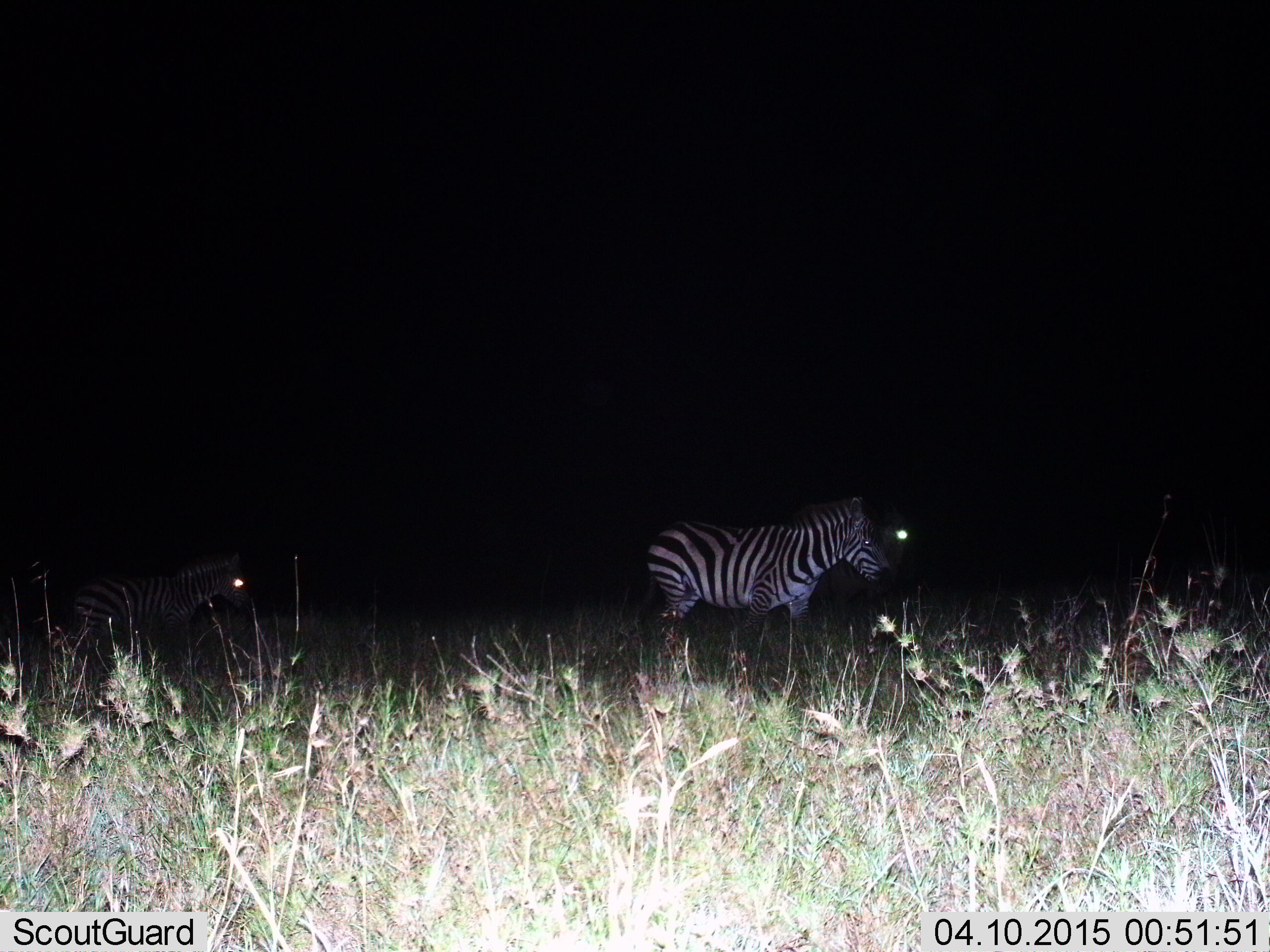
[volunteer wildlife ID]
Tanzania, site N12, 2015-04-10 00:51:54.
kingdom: Animalia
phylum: Chordata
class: Mammalia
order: Perissodactyla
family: Equidae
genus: Equus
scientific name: Equus quagga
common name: plains zebra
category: zebra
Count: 3.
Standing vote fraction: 60%.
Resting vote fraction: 0%.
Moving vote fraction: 50%.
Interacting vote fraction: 0%.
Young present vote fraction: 10%.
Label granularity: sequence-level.